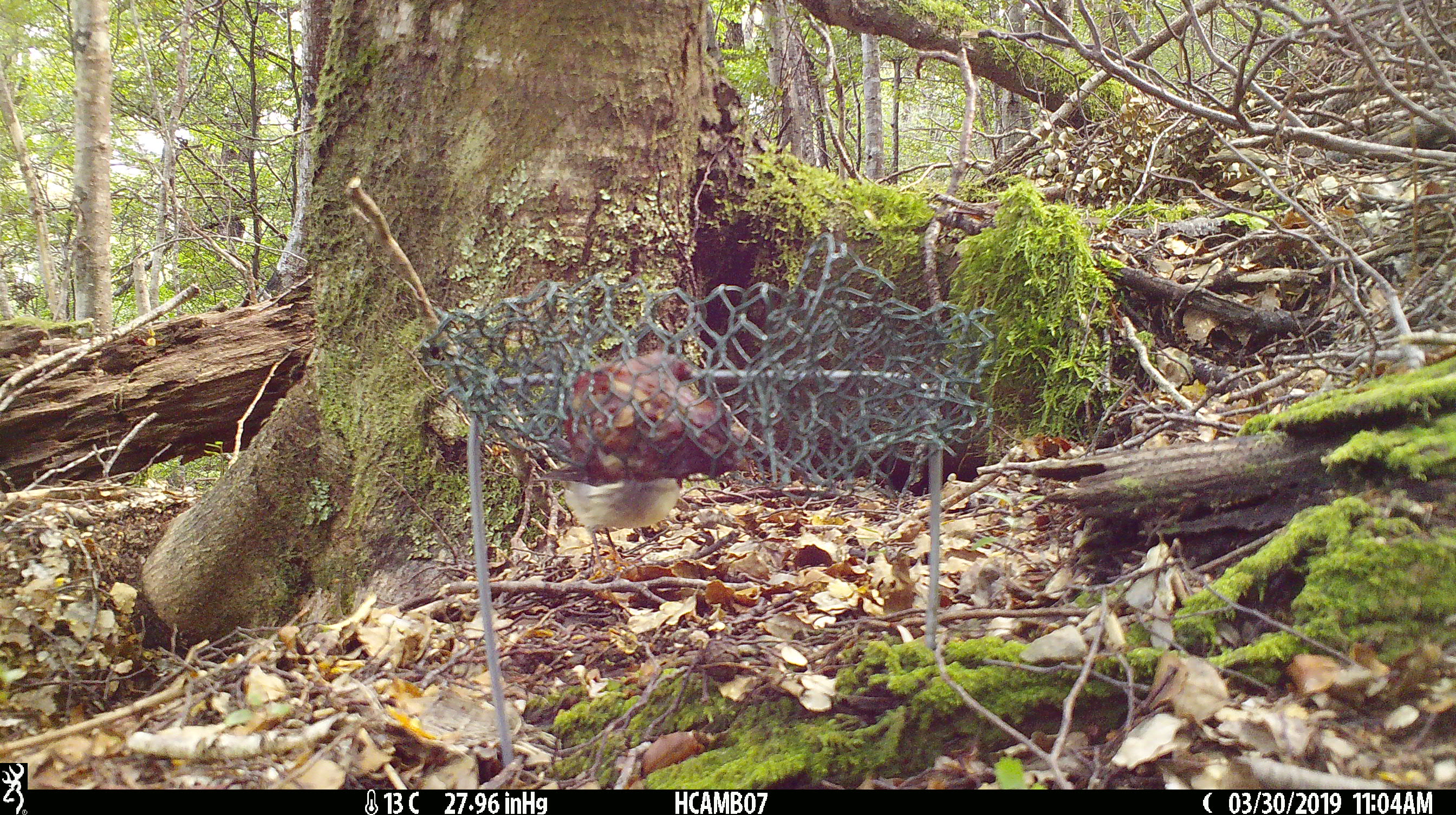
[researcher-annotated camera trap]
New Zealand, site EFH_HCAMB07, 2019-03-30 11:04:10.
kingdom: Animalia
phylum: Chordata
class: Aves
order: Passeriformes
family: Petroicidae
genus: Petroica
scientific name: Petroica australis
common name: new zealand robin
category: robin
Robin (new zealand robin) (Petroica australis).